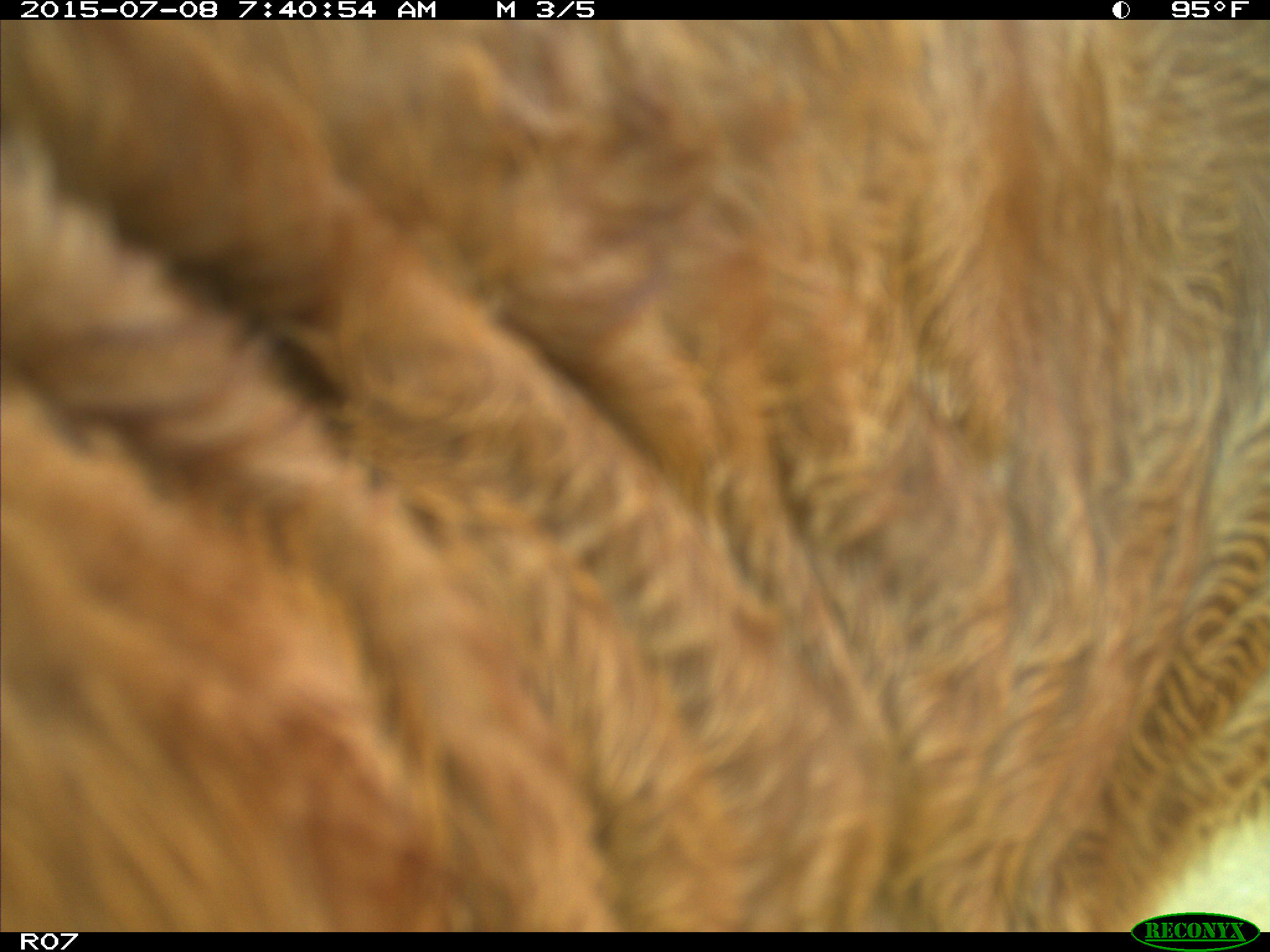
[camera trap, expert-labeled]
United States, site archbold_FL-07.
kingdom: Animalia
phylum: Chordata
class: Mammalia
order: Artiodactyla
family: Bovidae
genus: Bos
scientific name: Bos taurus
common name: domestic cow